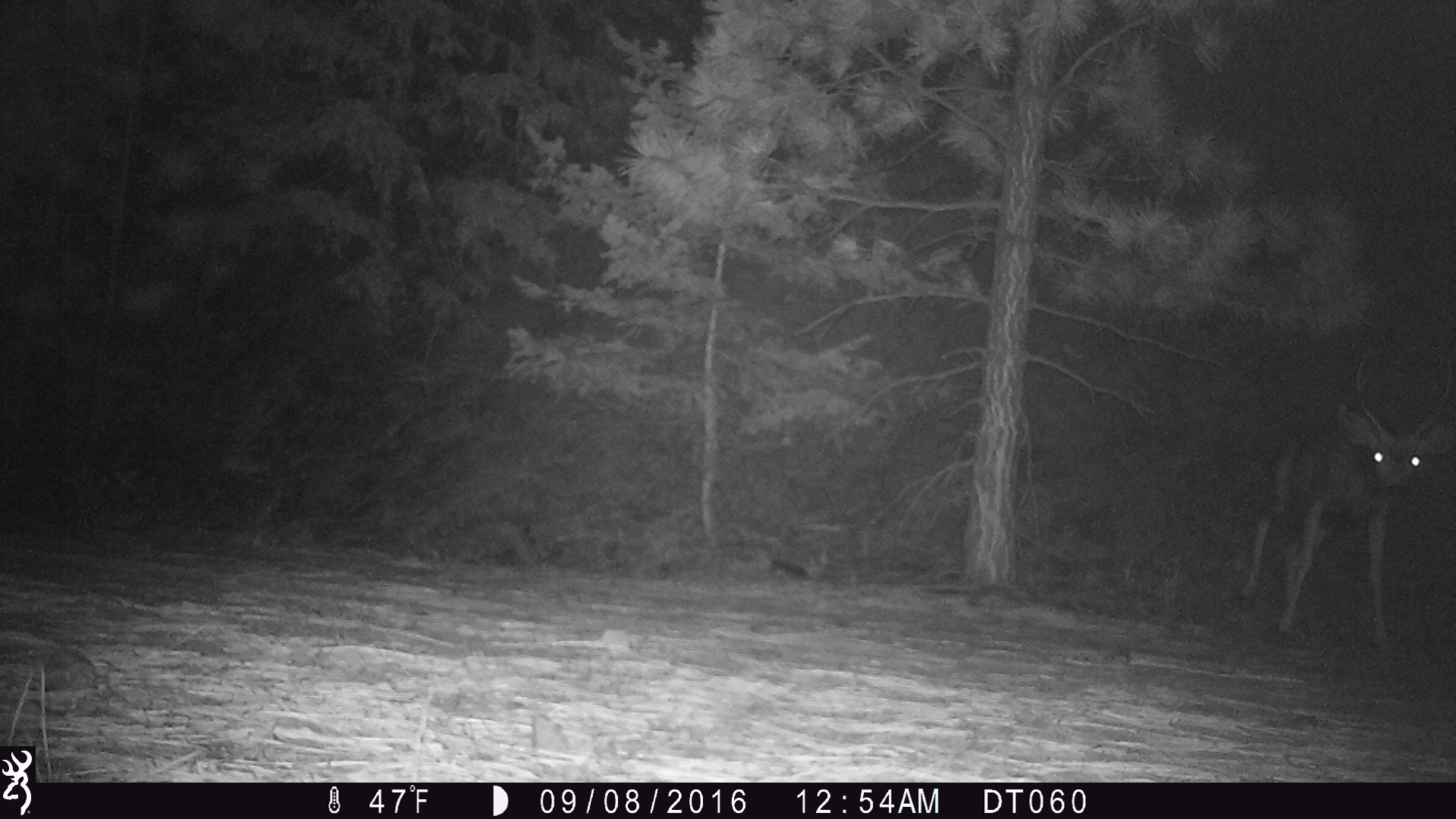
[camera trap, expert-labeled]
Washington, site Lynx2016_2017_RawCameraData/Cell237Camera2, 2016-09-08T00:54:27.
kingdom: Animalia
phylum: Chordata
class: Mammalia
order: Artiodactyla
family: Cervidae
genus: Odocoileus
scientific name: Odocoileus hemionus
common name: mule deer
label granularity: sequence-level